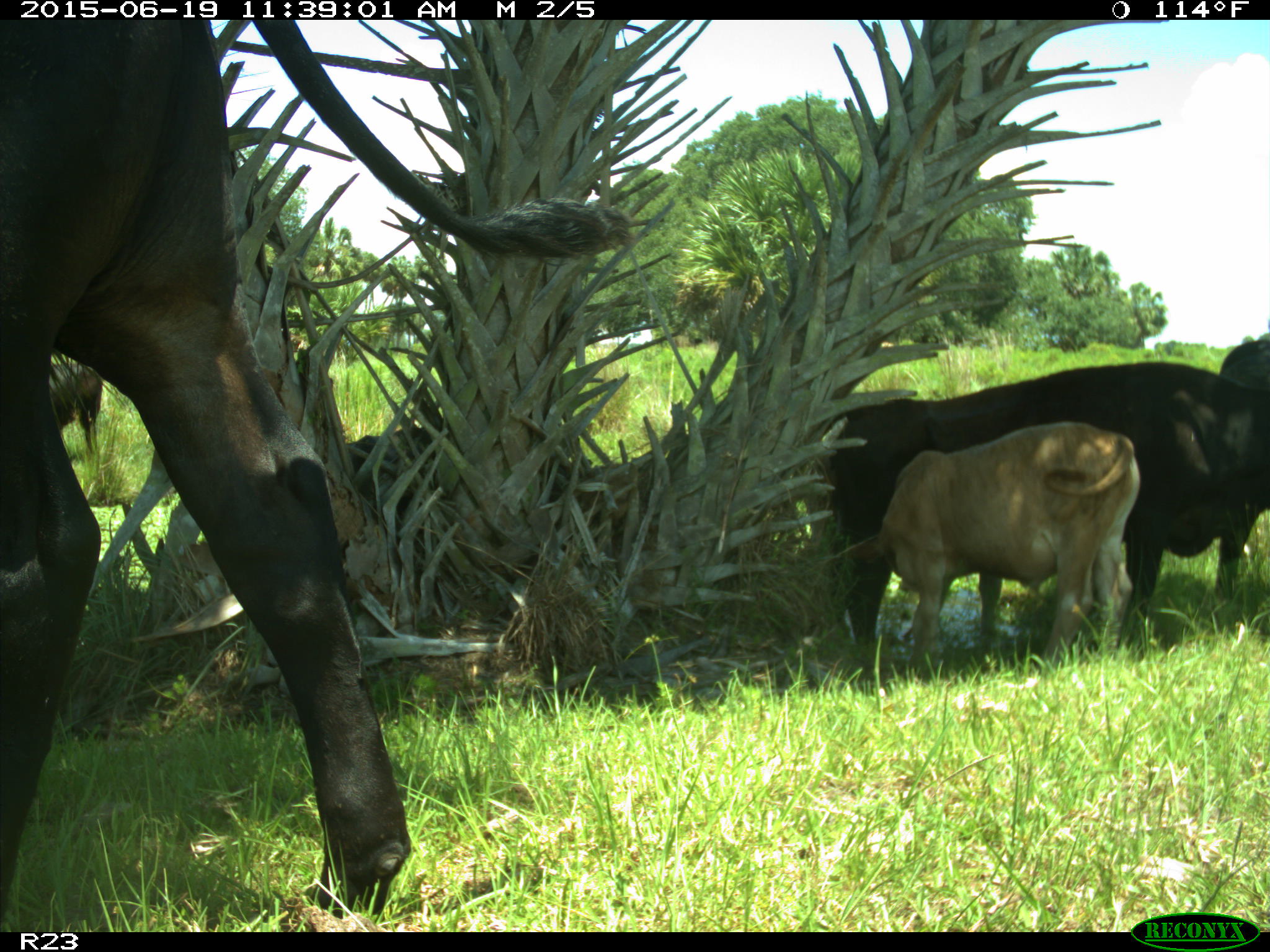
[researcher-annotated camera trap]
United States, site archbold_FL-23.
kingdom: Animalia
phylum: Chordata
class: Mammalia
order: Artiodactyla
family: Bovidae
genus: Bos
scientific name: Bos taurus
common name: domestic cow